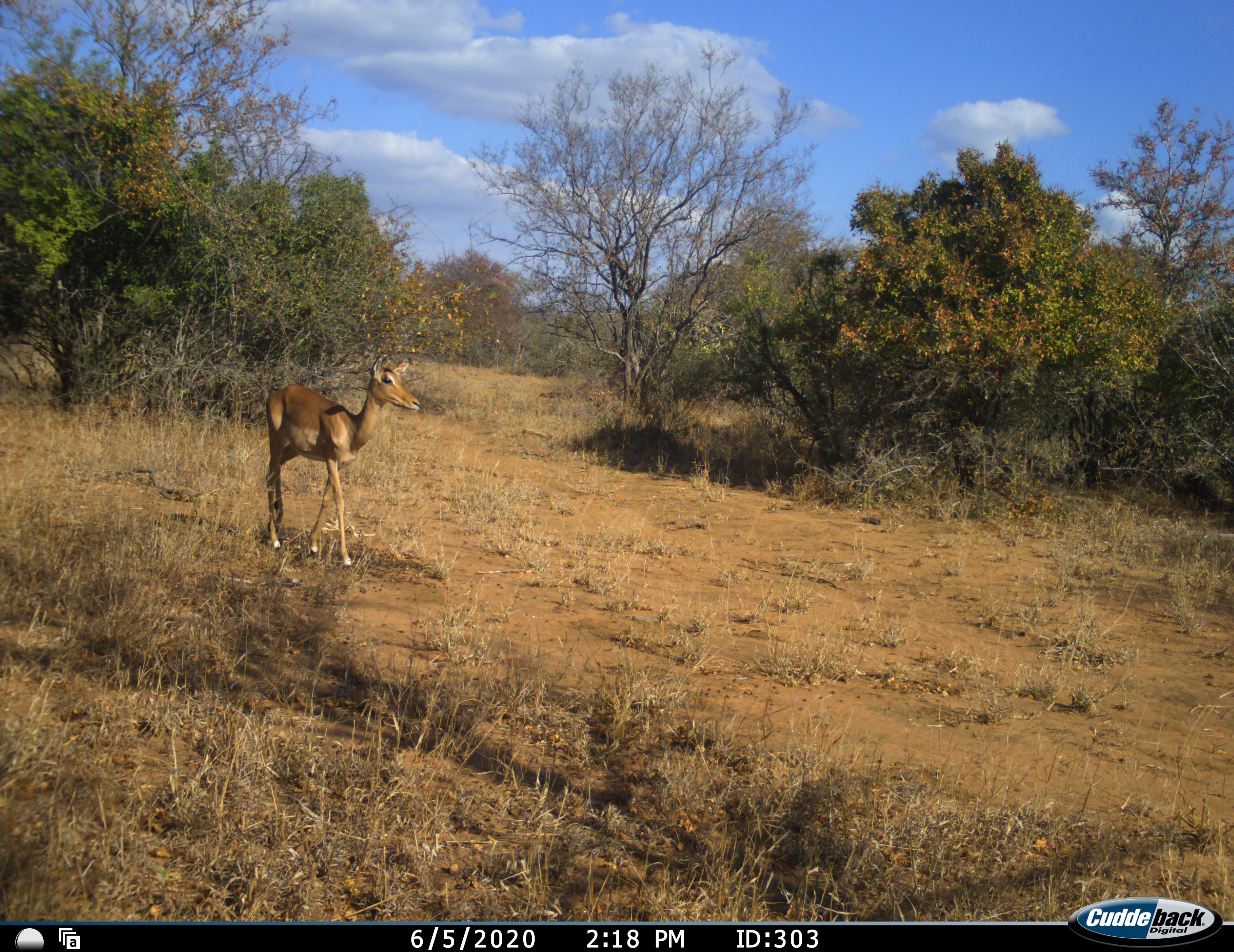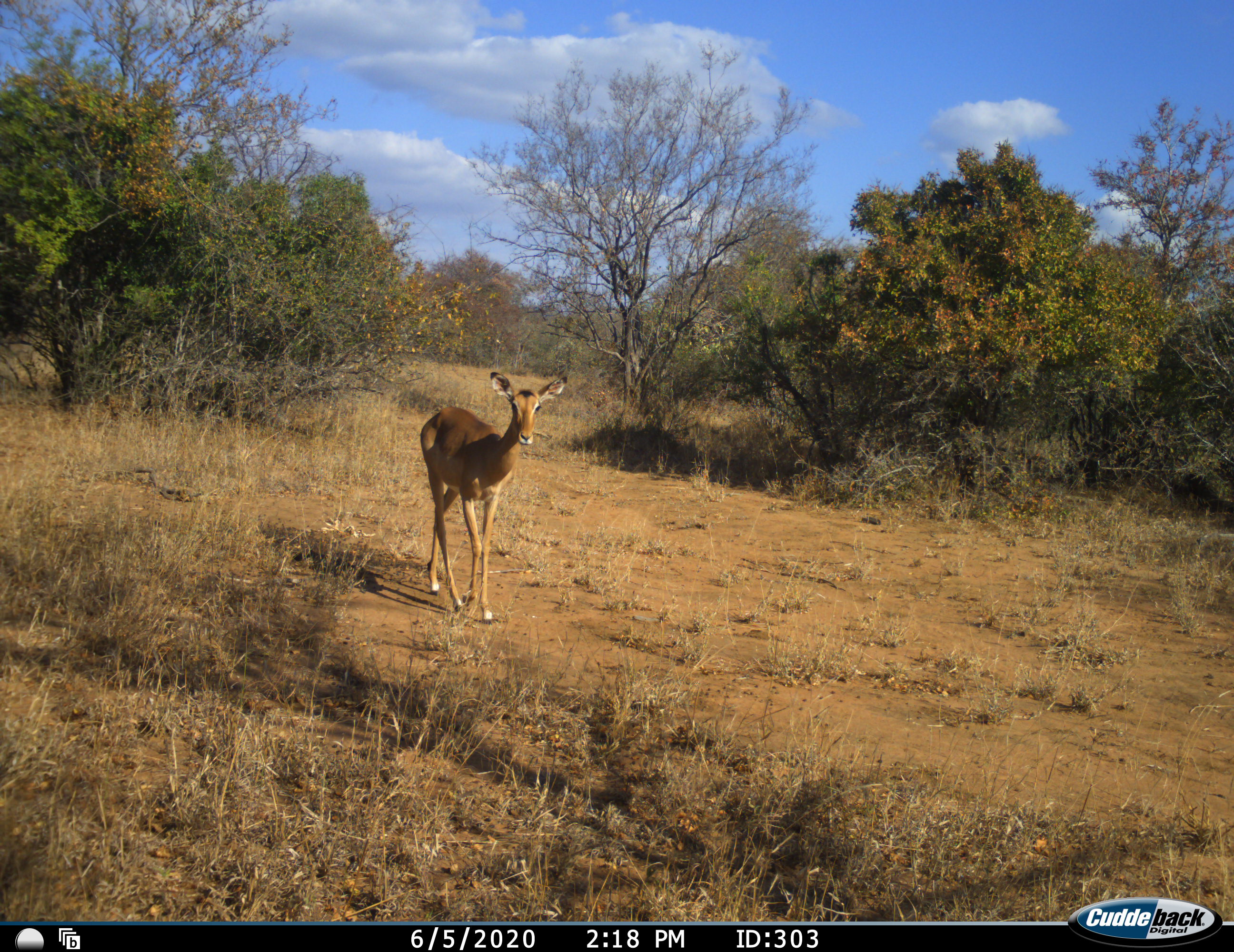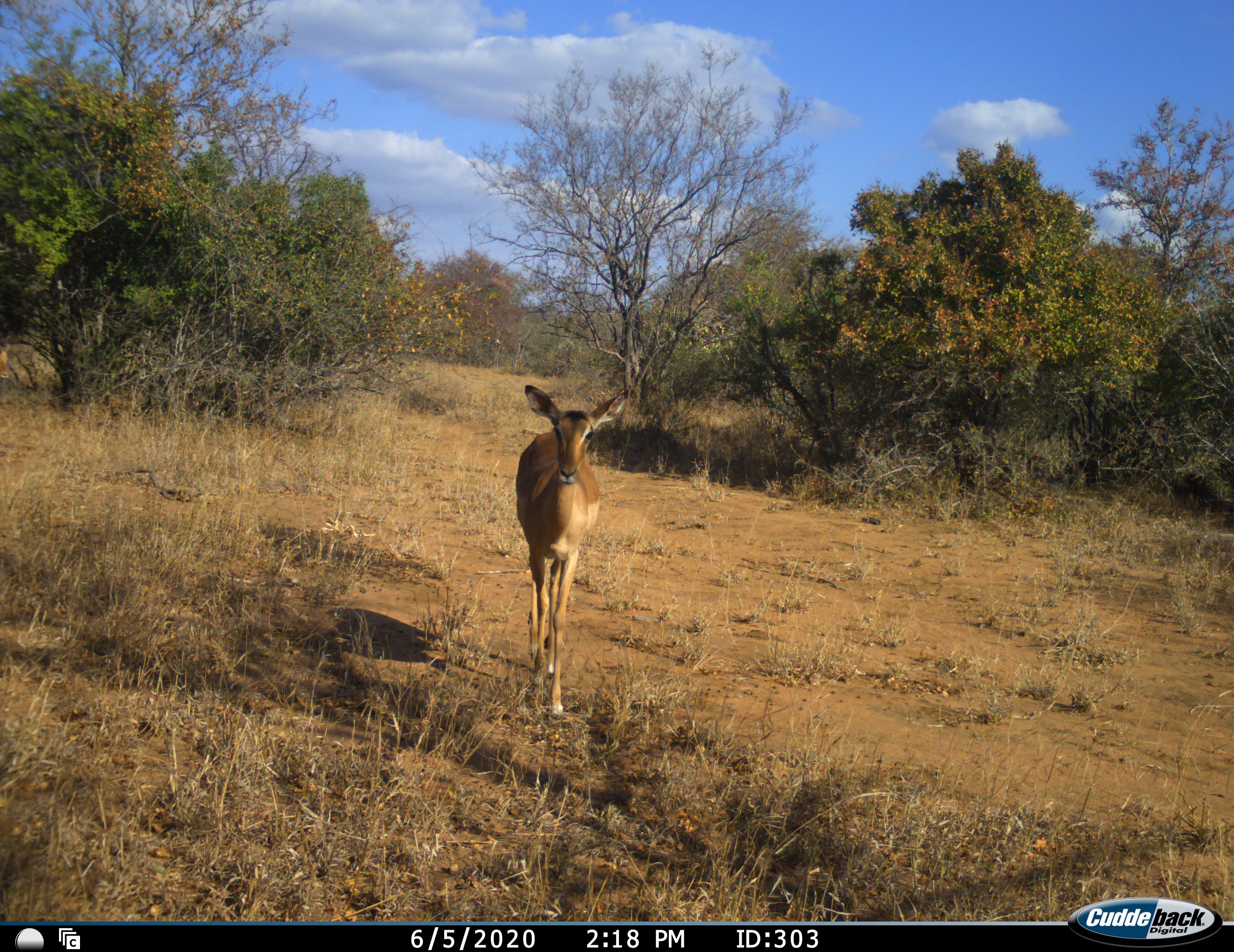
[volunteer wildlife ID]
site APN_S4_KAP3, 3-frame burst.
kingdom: Animalia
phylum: Chordata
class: Mammalia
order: Artiodactyla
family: Bovidae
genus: Aepyceros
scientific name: Aepyceros melampus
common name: impala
Impala (Aepyceros melampus), count 1. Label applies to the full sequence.